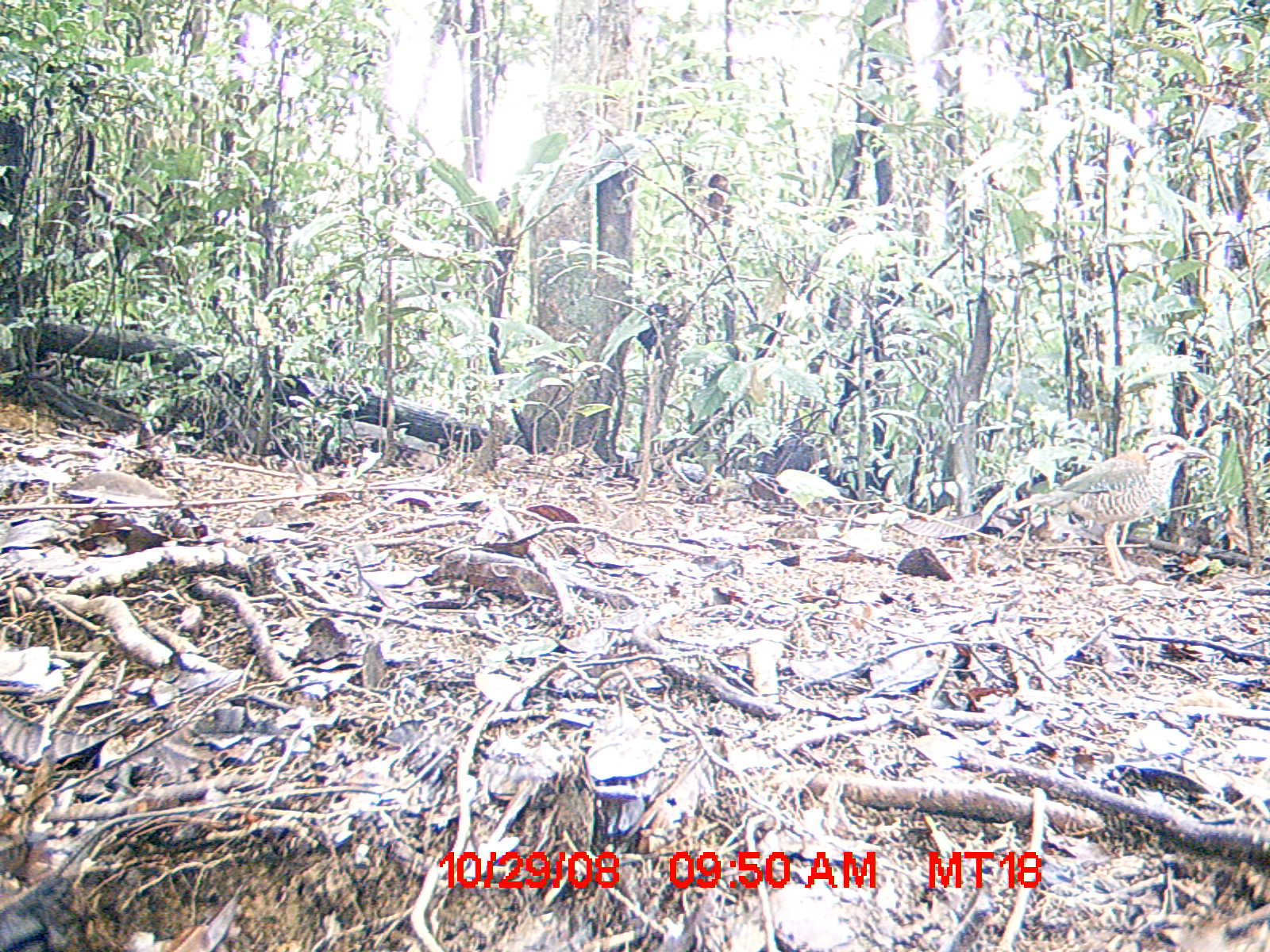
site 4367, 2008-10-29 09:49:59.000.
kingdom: Animalia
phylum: Chordata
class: Aves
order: Coraciiformes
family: Brachypteraciidae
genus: Brachypteracias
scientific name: Brachypteracias squamiger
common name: scaly ground-roller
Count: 1.